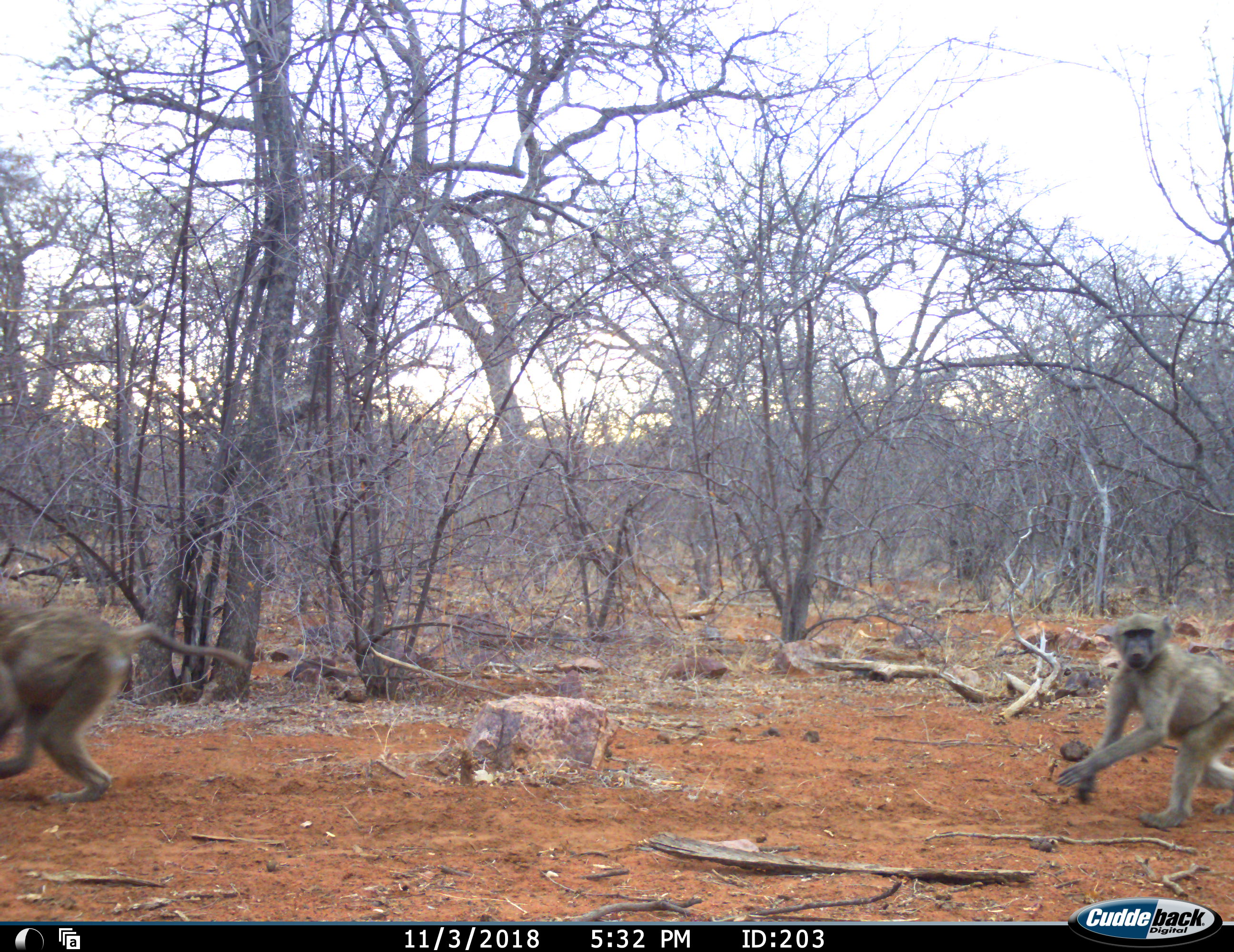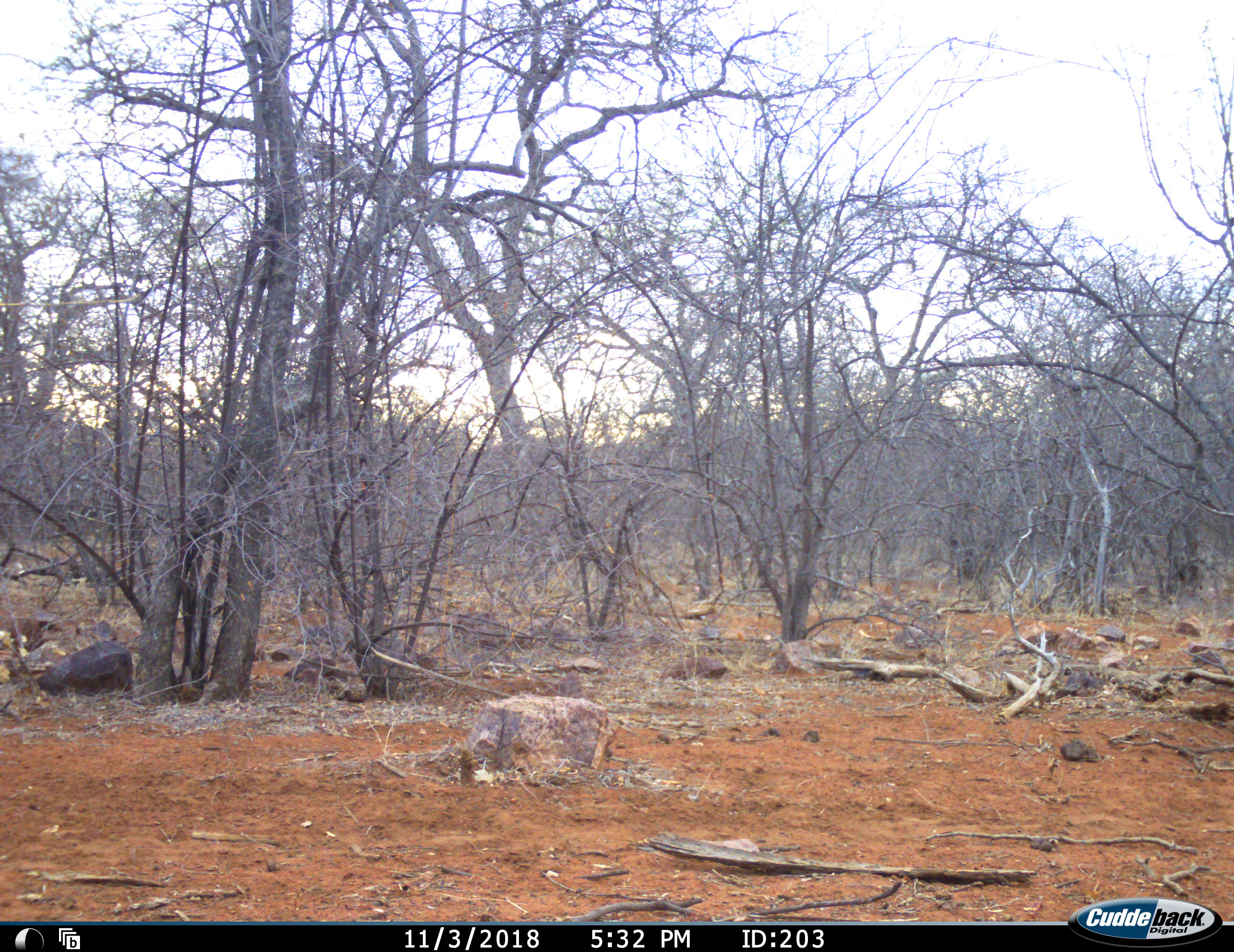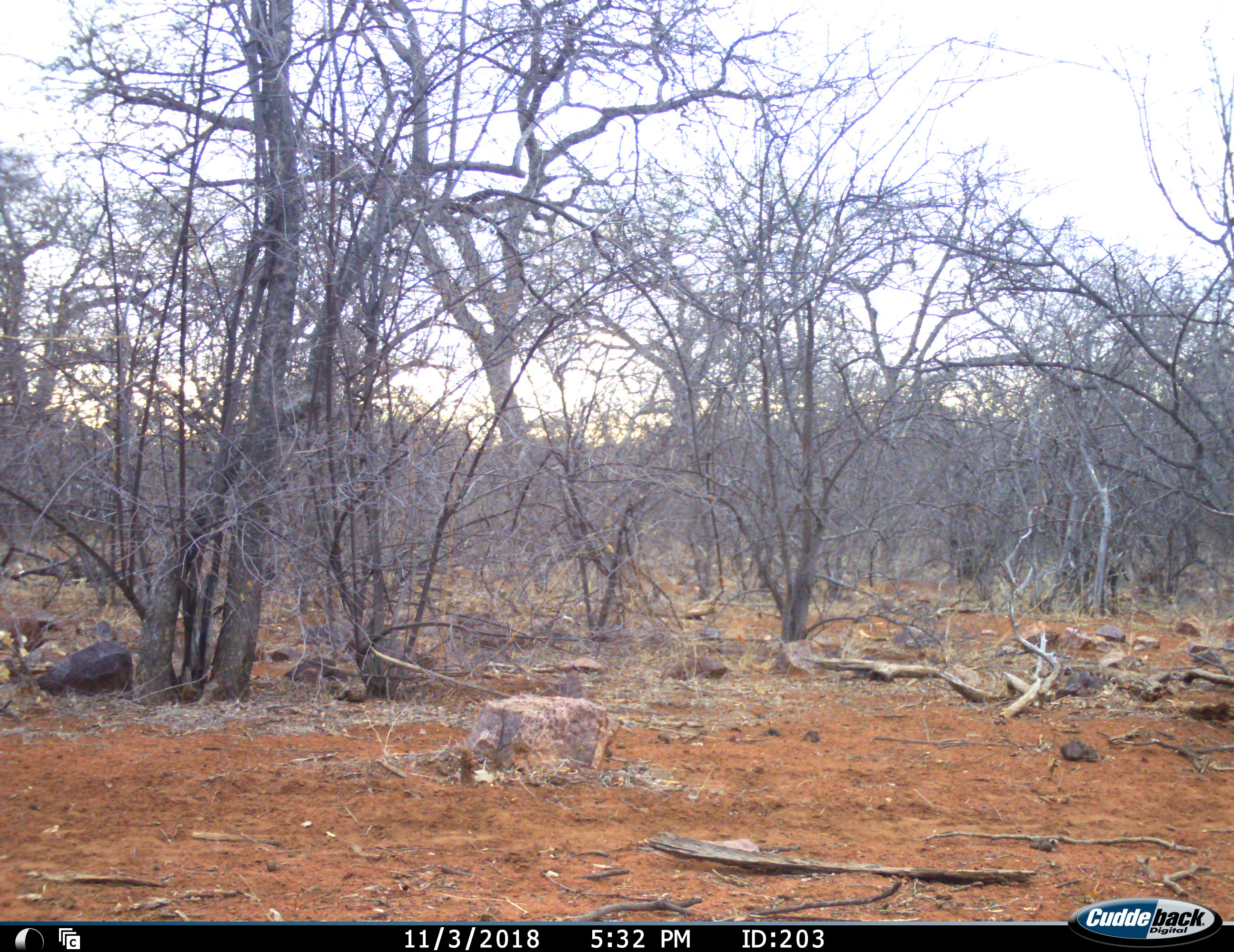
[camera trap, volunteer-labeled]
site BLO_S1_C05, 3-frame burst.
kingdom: Animalia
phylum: Chordata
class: Mammalia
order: Primates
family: Cercopithecidae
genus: Papio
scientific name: Papio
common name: baboon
Baboon (Papio), count 2. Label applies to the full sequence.